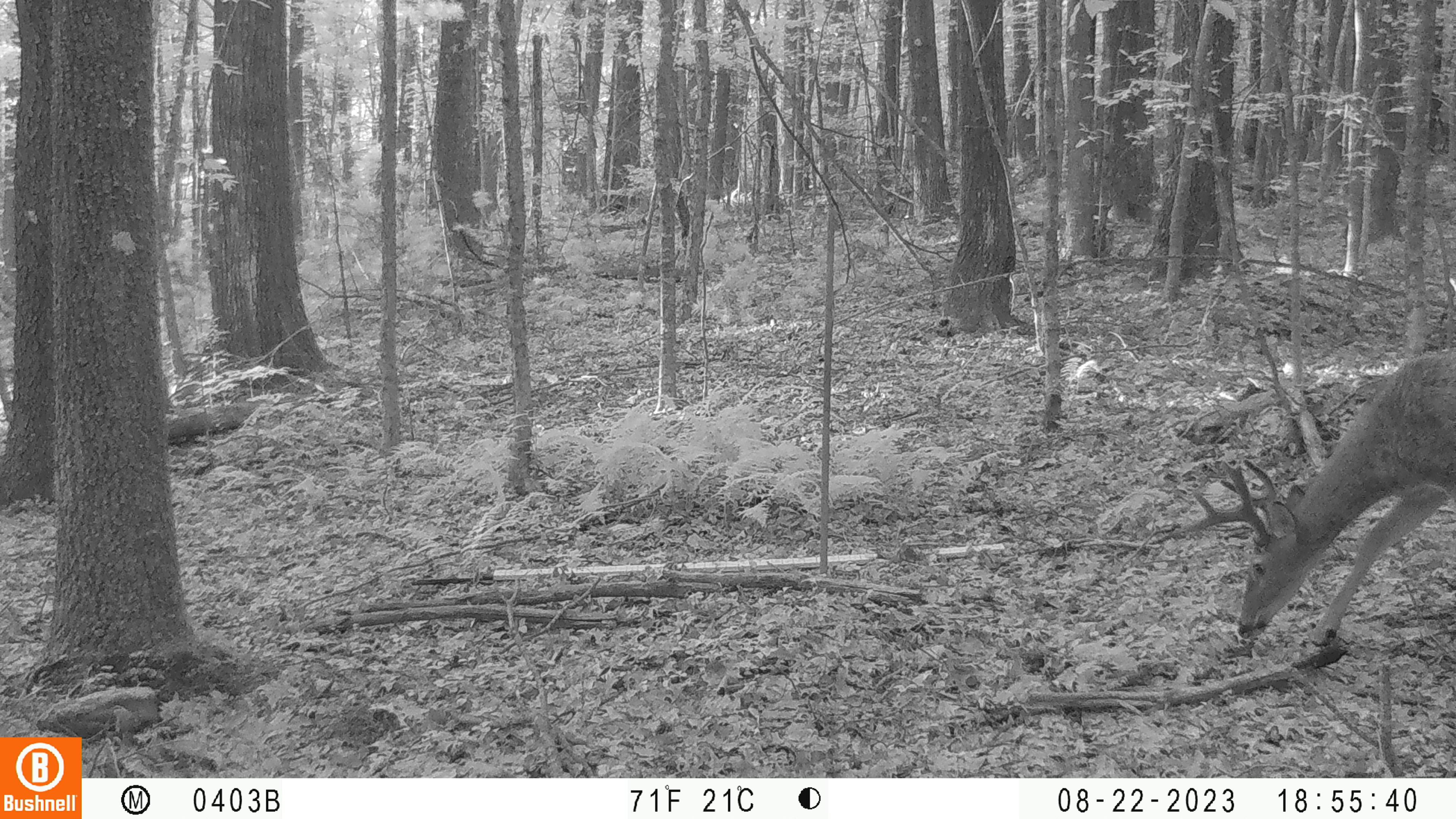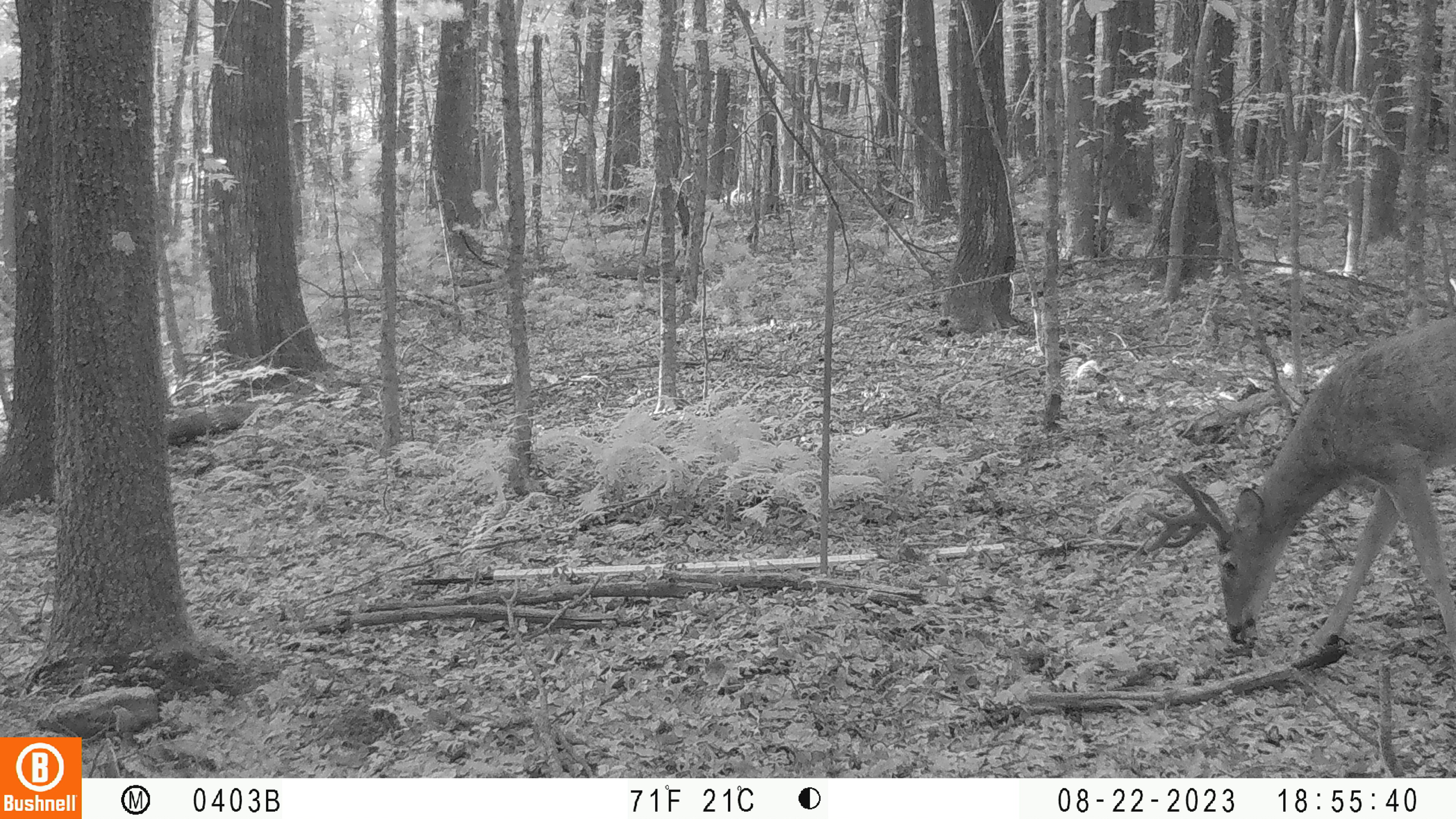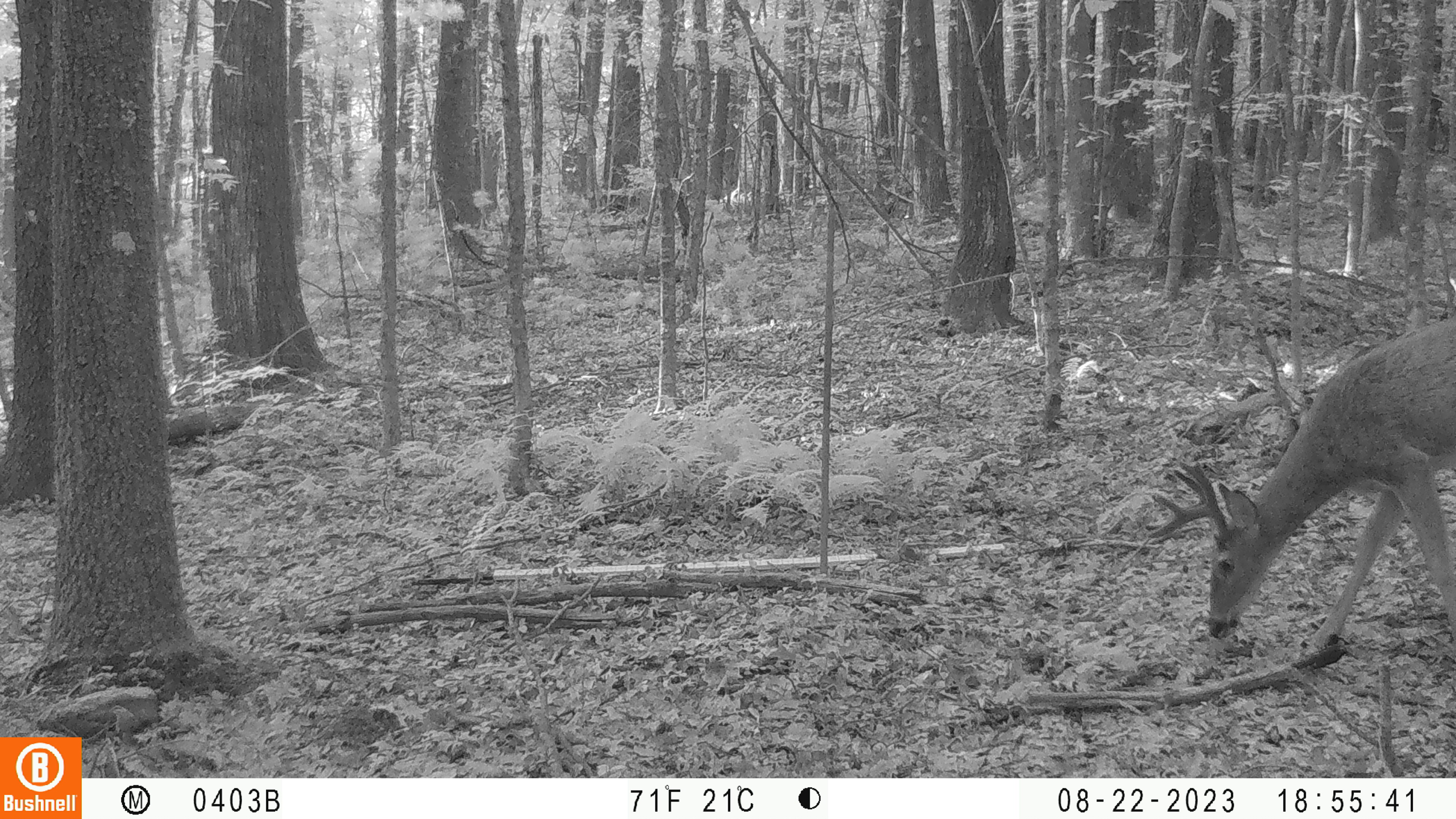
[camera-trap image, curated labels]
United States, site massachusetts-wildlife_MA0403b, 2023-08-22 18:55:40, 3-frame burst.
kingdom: Animalia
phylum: Chordata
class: Mammalia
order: Artiodactyla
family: Cervidae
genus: Odocoileus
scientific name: Odocoileus virginianus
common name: white-tailed deer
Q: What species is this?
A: White-tailed deer (Odocoileus virginianus).